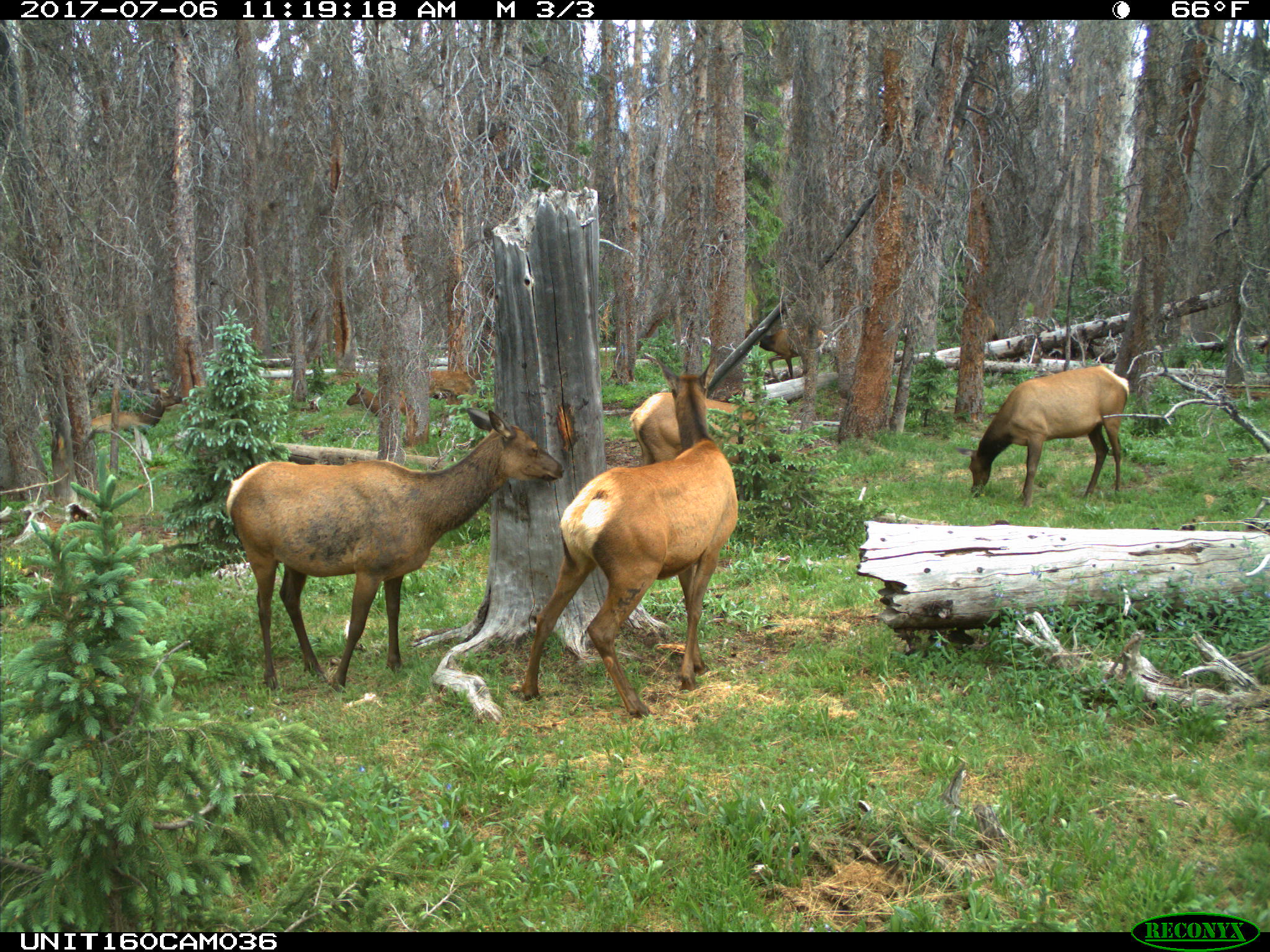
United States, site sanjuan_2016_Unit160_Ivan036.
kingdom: Animalia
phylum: Chordata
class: Mammalia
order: Artiodactyla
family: Cervidae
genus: Cervus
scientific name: Cervus elaphus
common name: red deer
Cervus elaphus (red deer).